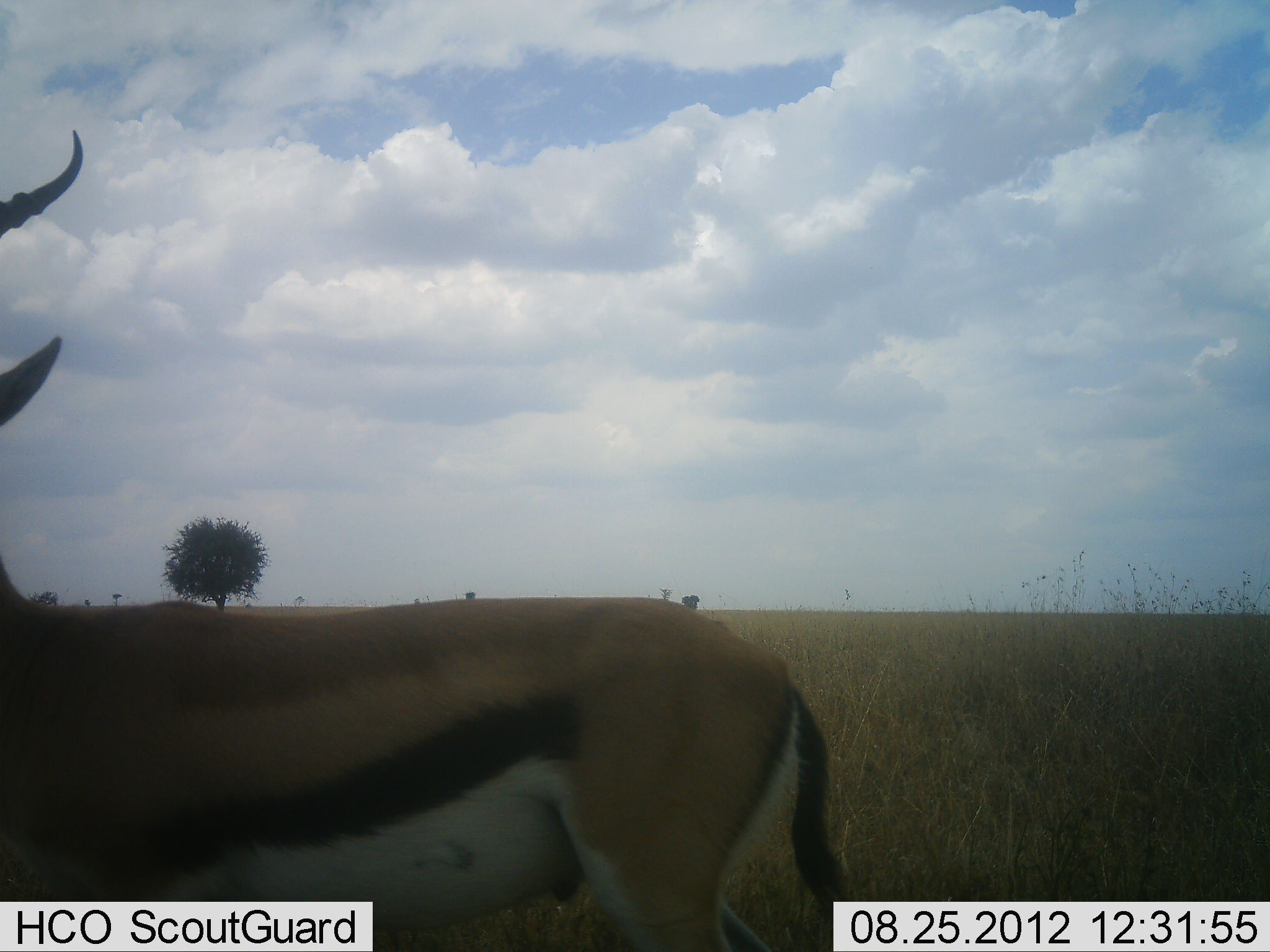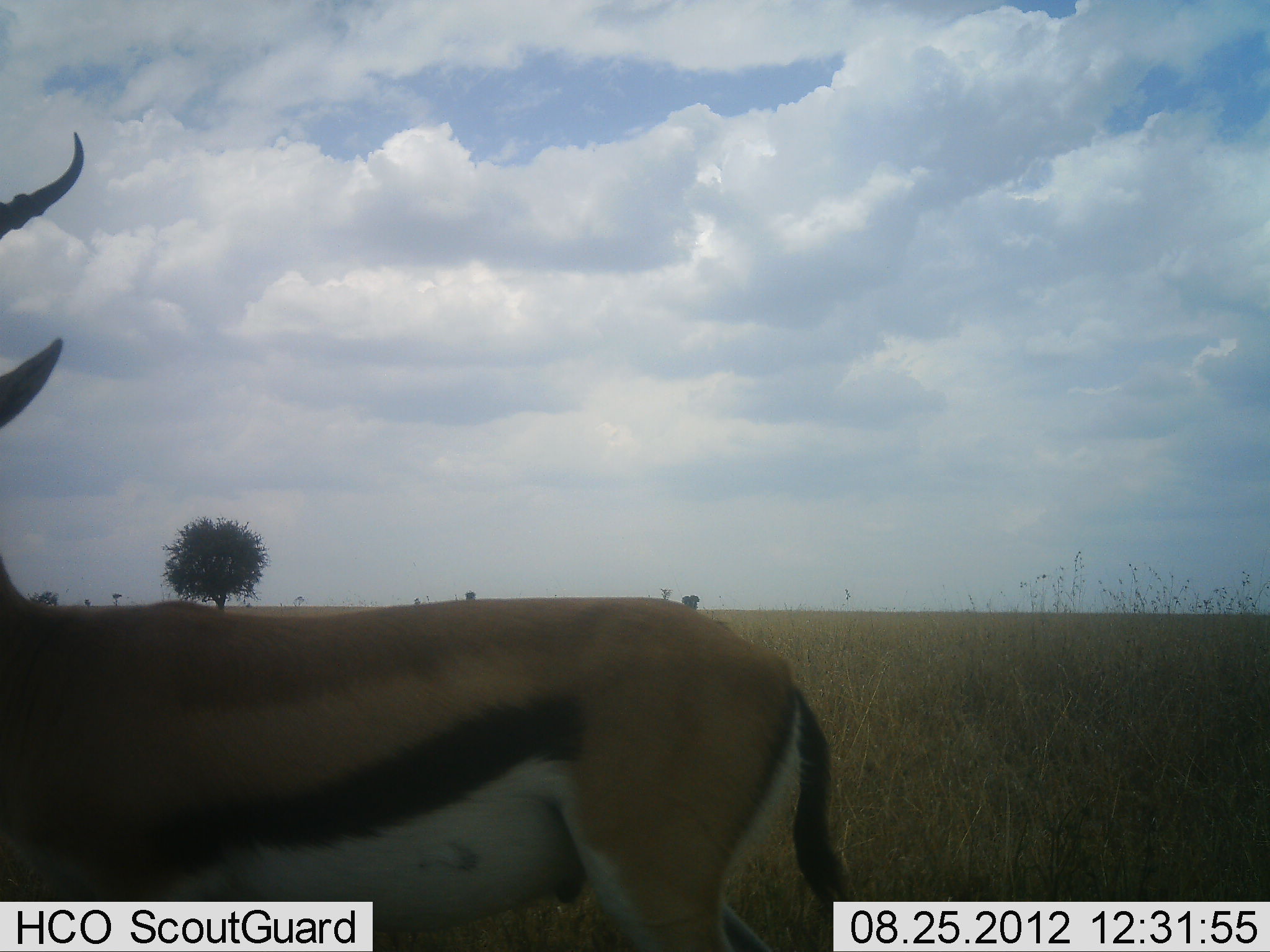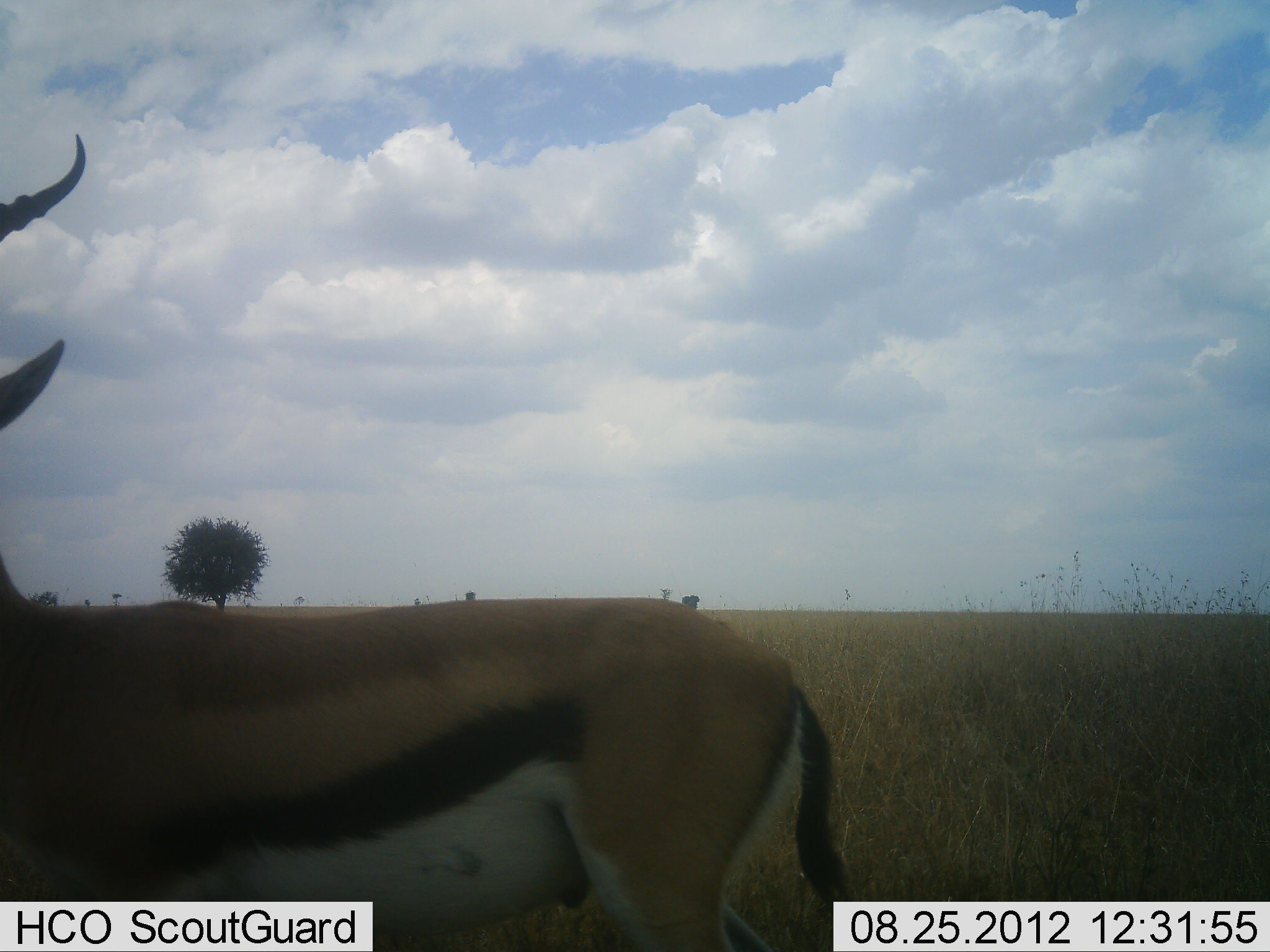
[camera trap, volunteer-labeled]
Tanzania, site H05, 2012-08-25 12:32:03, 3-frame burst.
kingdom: Animalia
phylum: Chordata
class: Mammalia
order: Artiodactyla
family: Bovidae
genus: Eudorcas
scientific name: Eudorcas thomsonii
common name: thomson's gazelle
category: gazellethomsons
Gazellethomsons (thomson's gazelle) (Eudorcas thomsonii), count 1. Behavior (volunteer vote fractions): standing 100%, resting 0%, moving 0%, interacting 0%. Young present (vote fraction): 0%. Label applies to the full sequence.